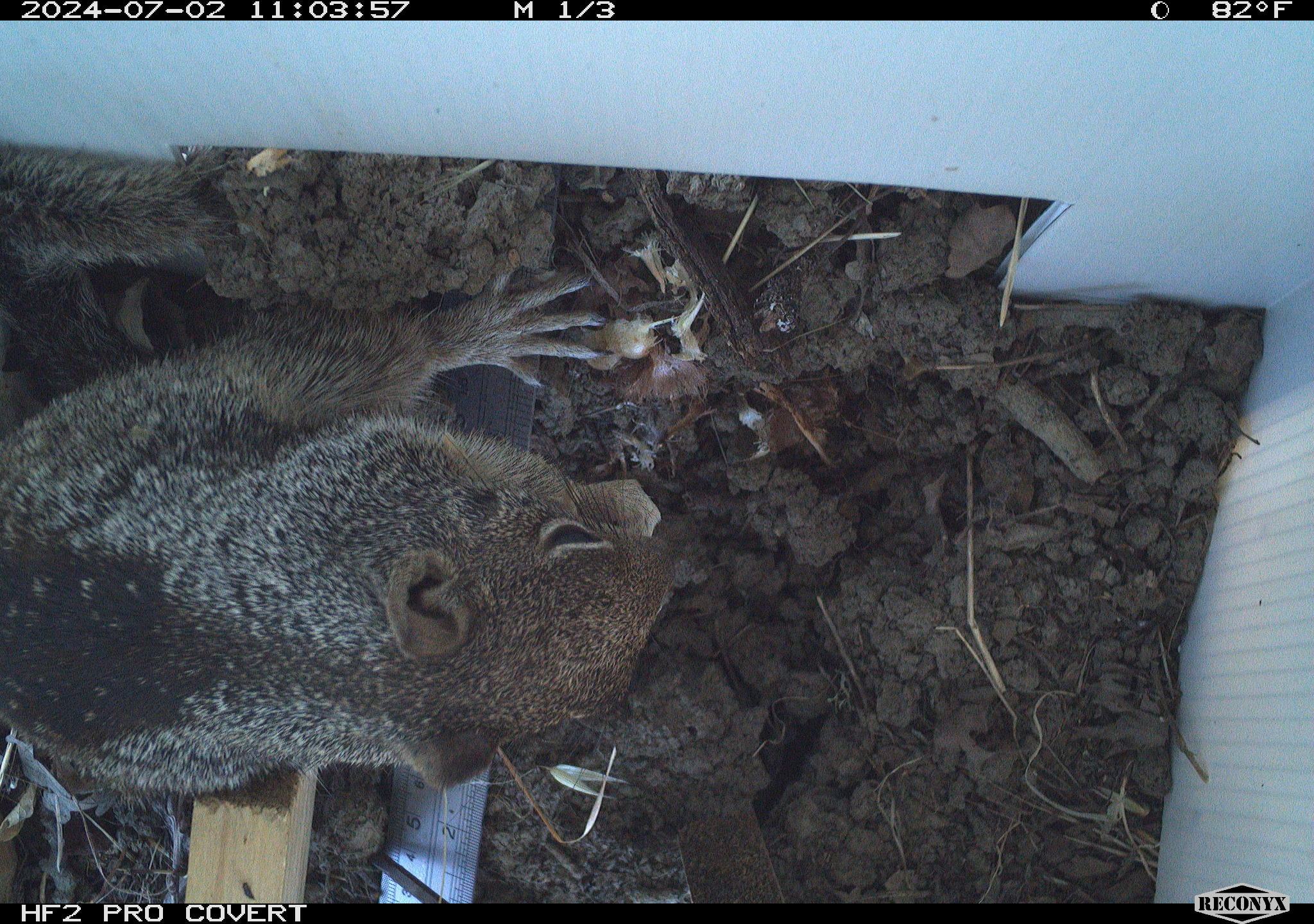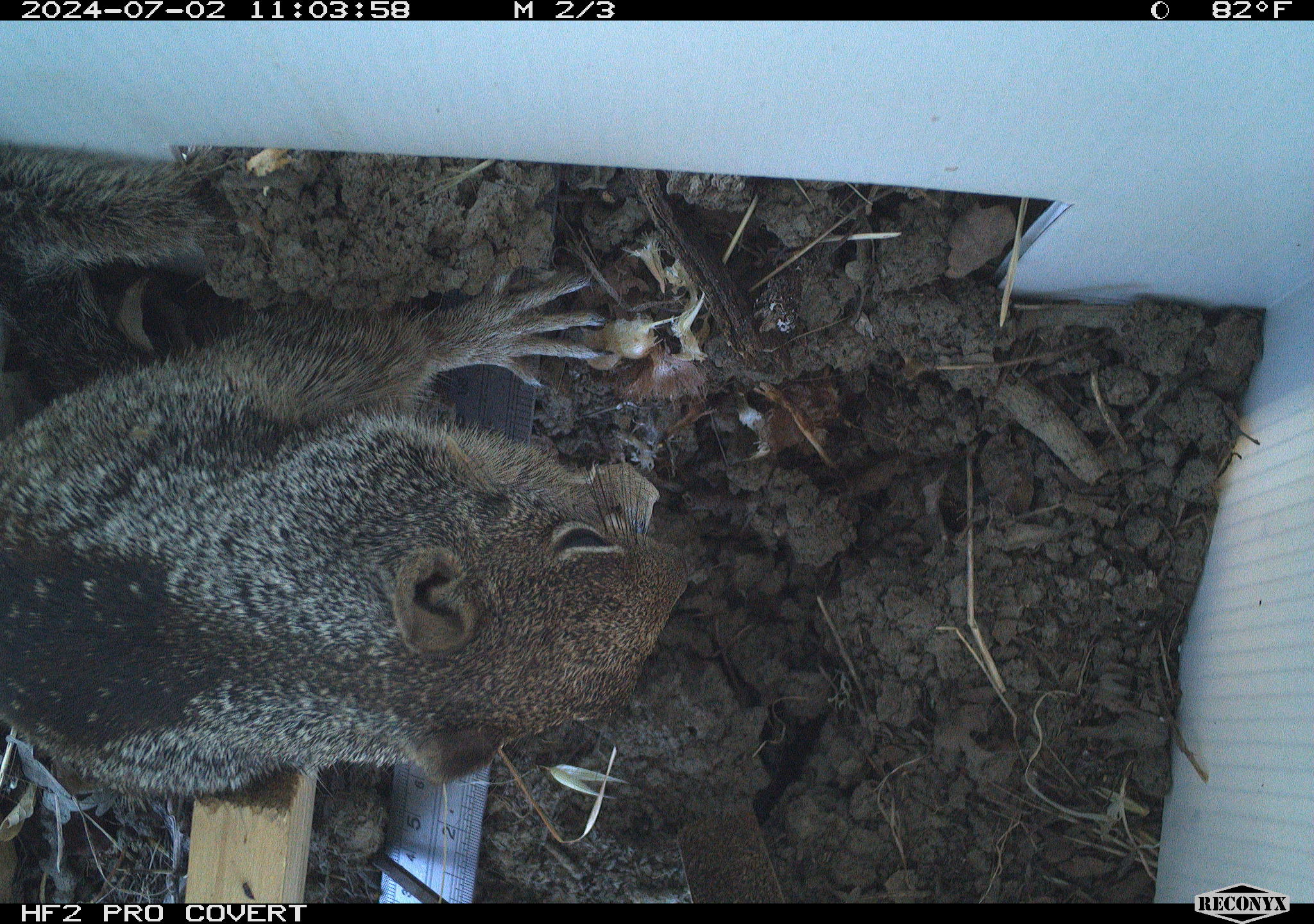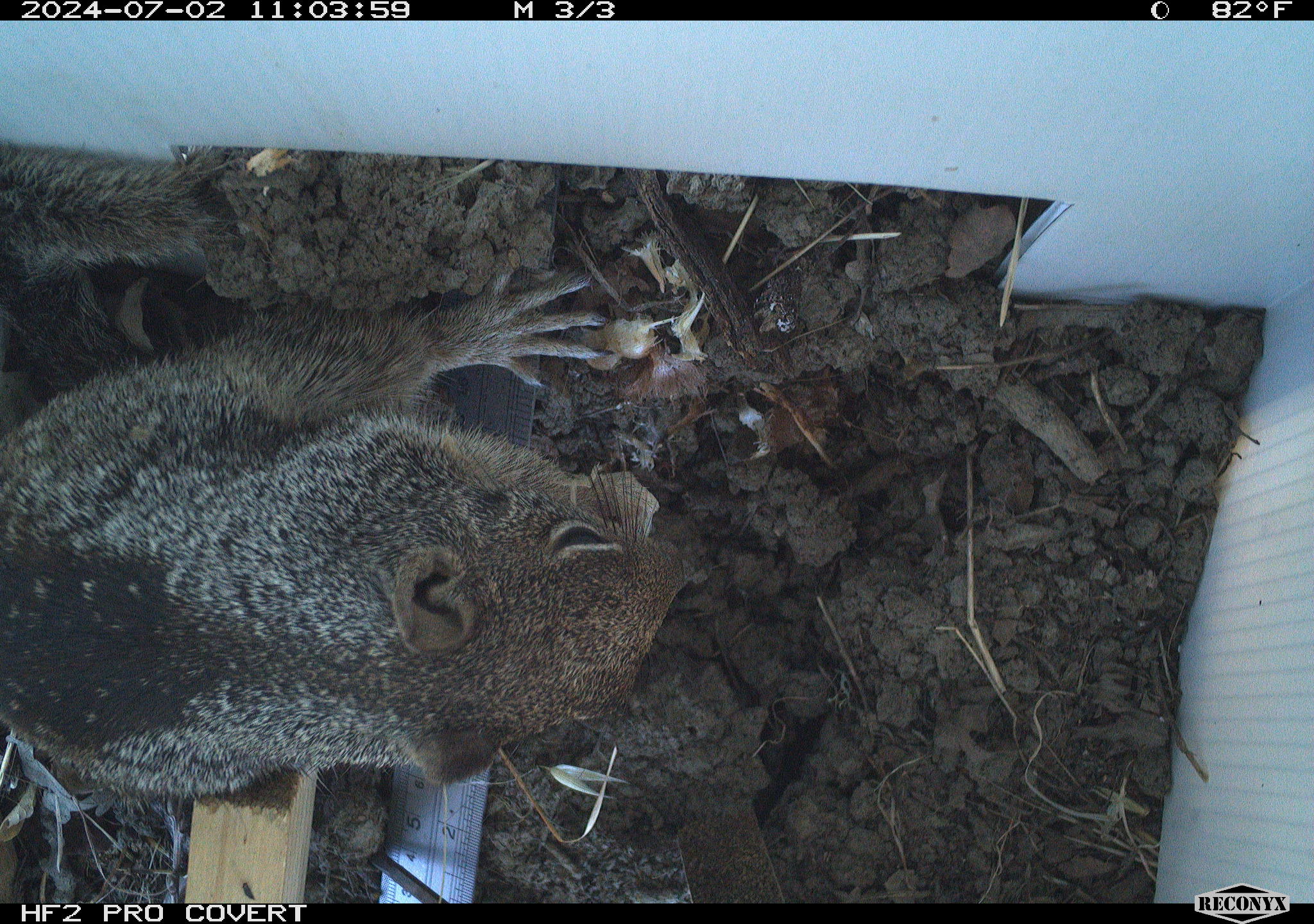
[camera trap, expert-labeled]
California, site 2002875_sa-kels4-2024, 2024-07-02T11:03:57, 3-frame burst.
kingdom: Animalia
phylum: Chordata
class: Mammalia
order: Rodentia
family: Sciuridae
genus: Otospermophilus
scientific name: Otospermophilus beecheyi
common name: california ground squirrel